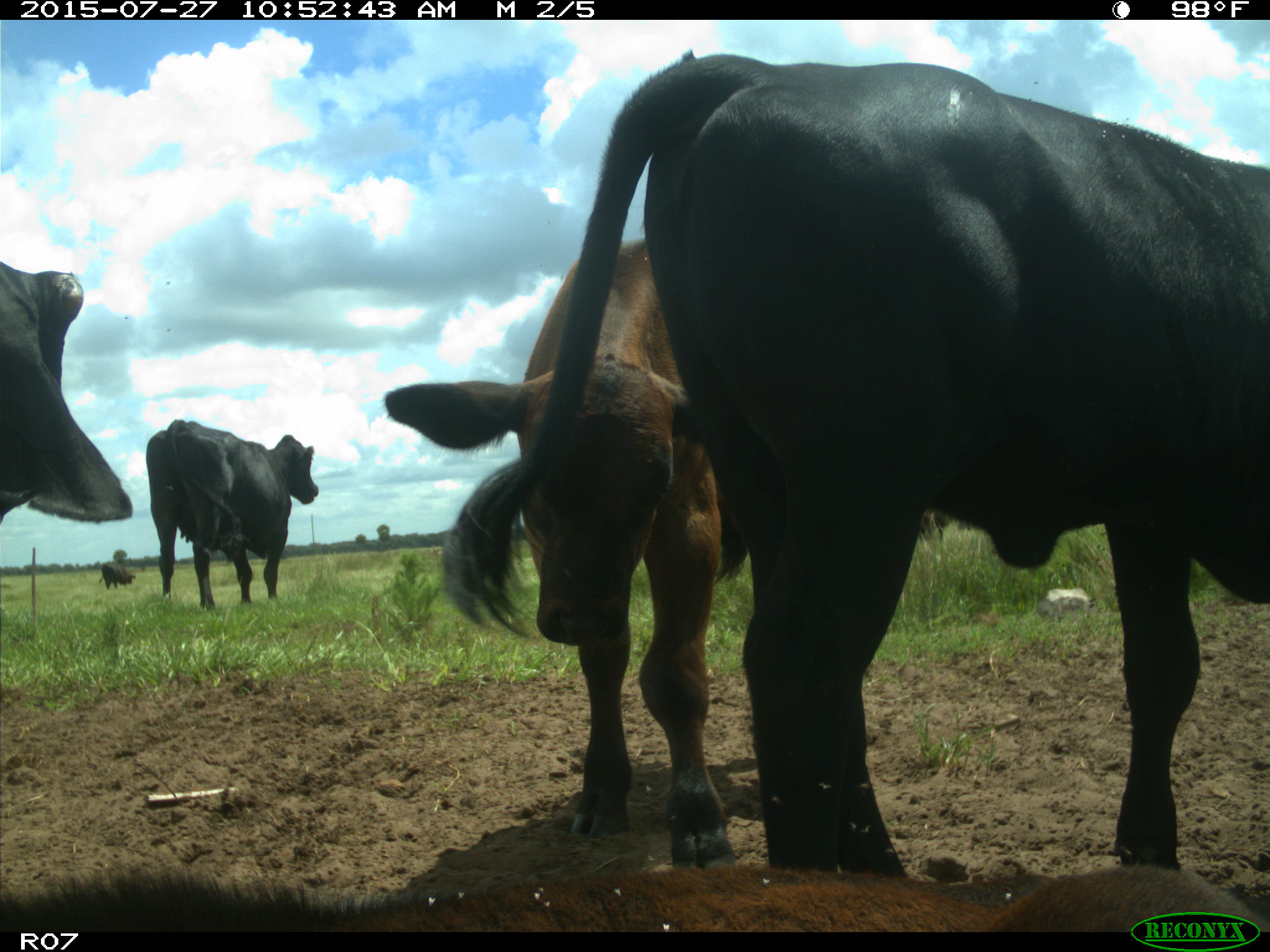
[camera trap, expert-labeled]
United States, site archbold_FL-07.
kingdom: Animalia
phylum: Chordata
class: Mammalia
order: Artiodactyla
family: Bovidae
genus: Bos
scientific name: Bos taurus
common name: domestic cow